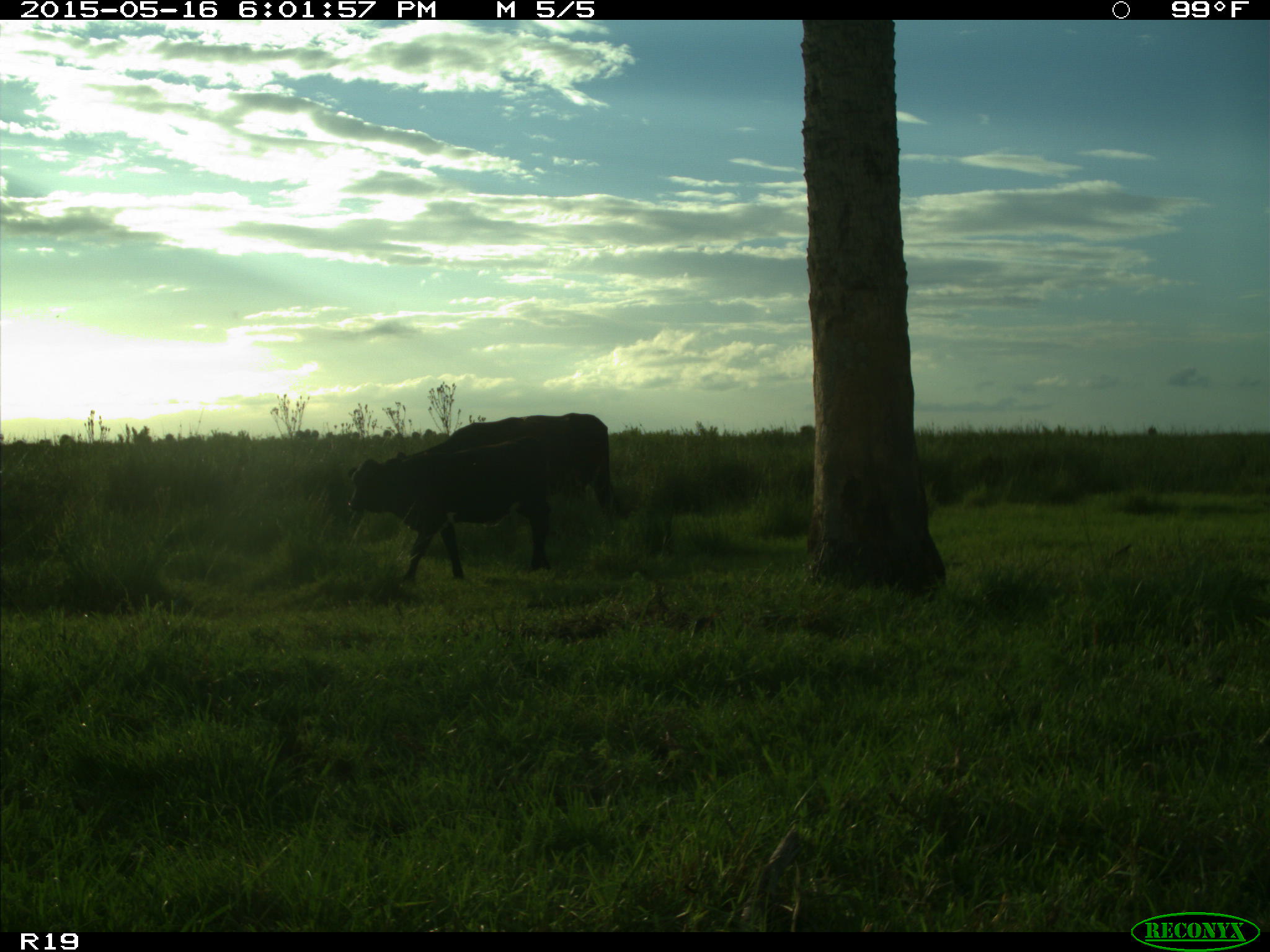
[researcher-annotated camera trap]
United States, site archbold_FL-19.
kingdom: Animalia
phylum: Chordata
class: Mammalia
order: Artiodactyla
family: Bovidae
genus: Bos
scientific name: Bos taurus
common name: domestic cow